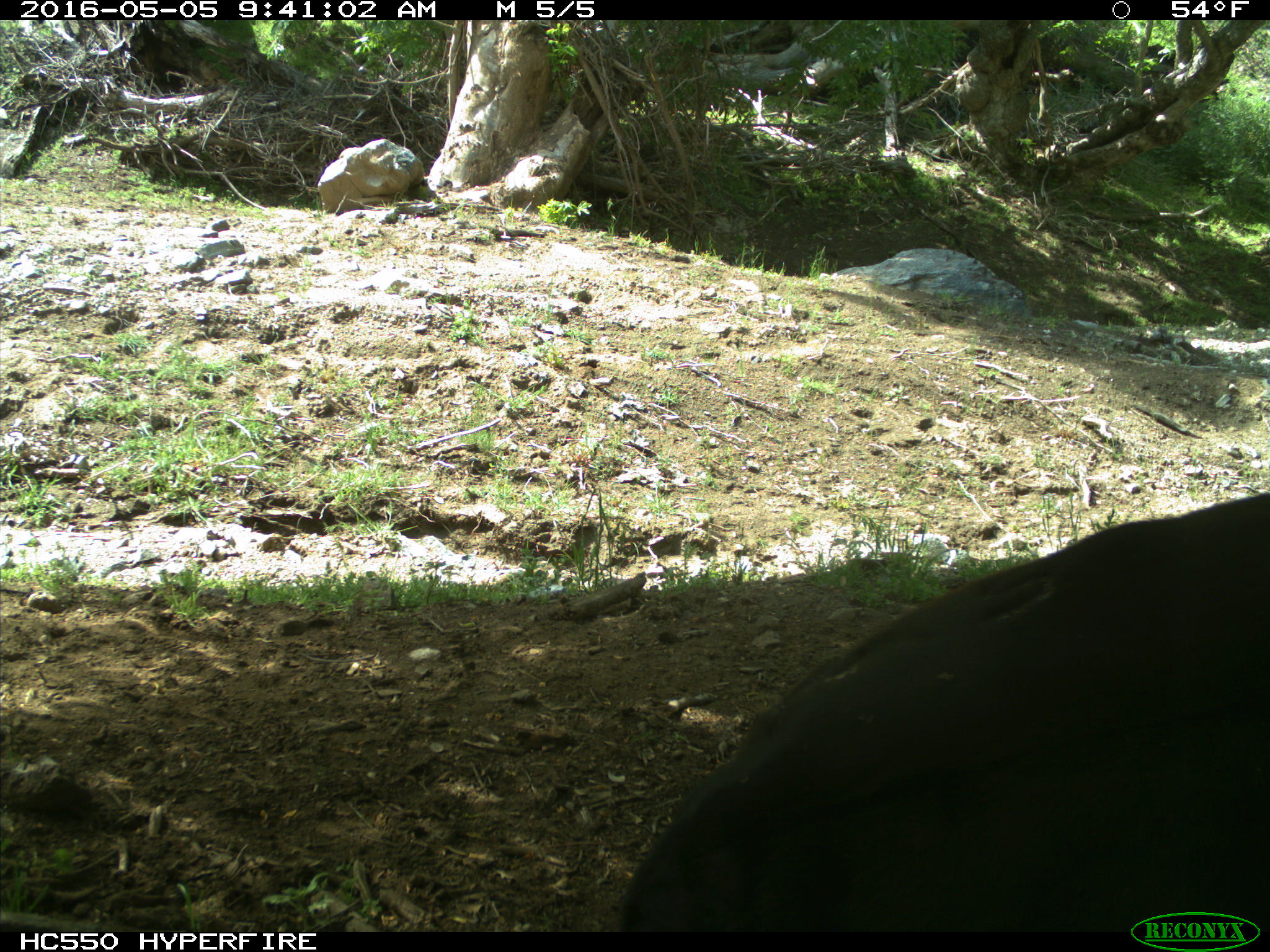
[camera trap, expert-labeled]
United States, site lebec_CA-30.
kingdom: Animalia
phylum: Chordata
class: Mammalia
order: Artiodactyla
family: Bovidae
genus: Bos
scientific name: Bos taurus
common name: domestic cow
Bos taurus (domestic cow).